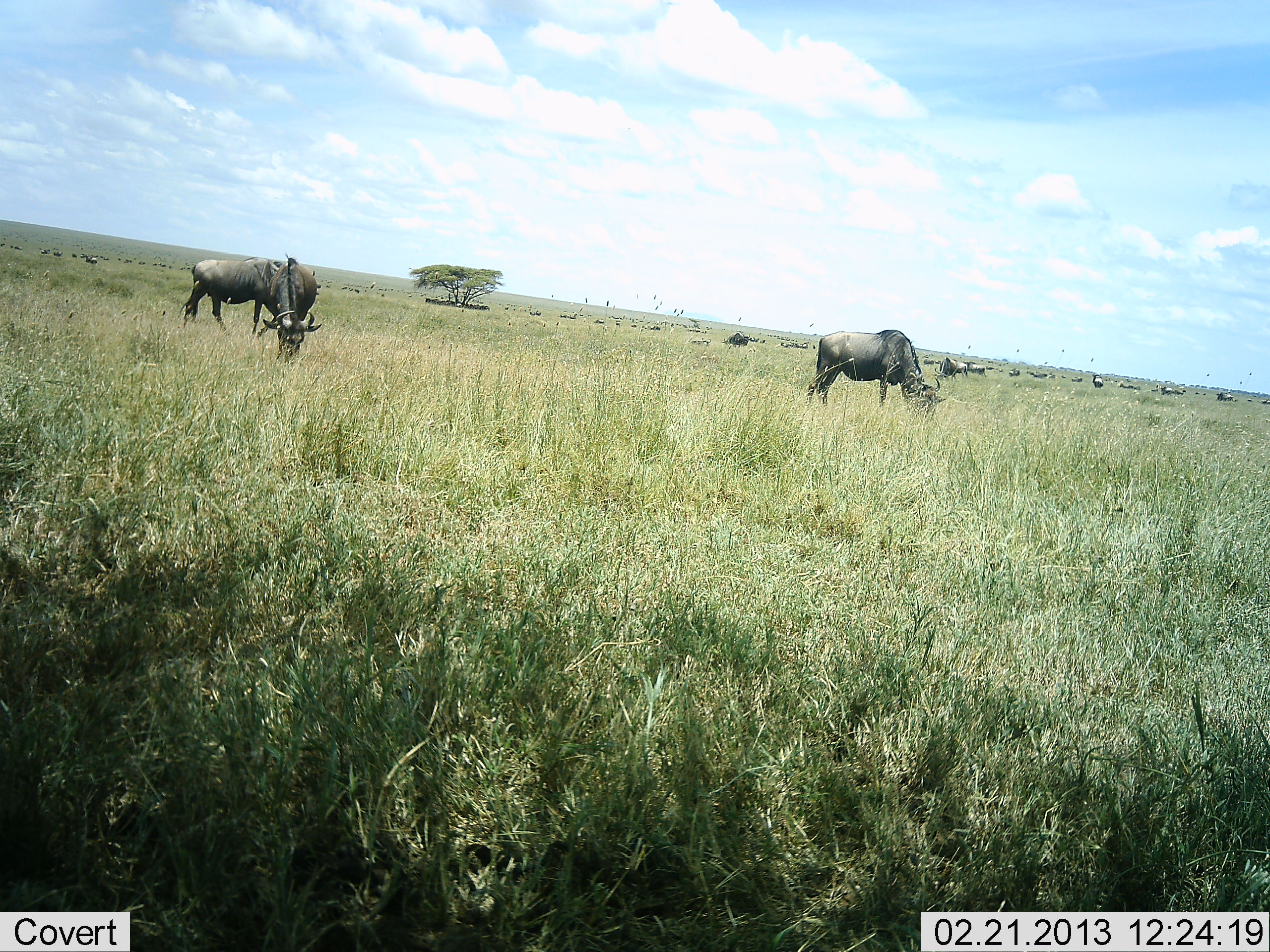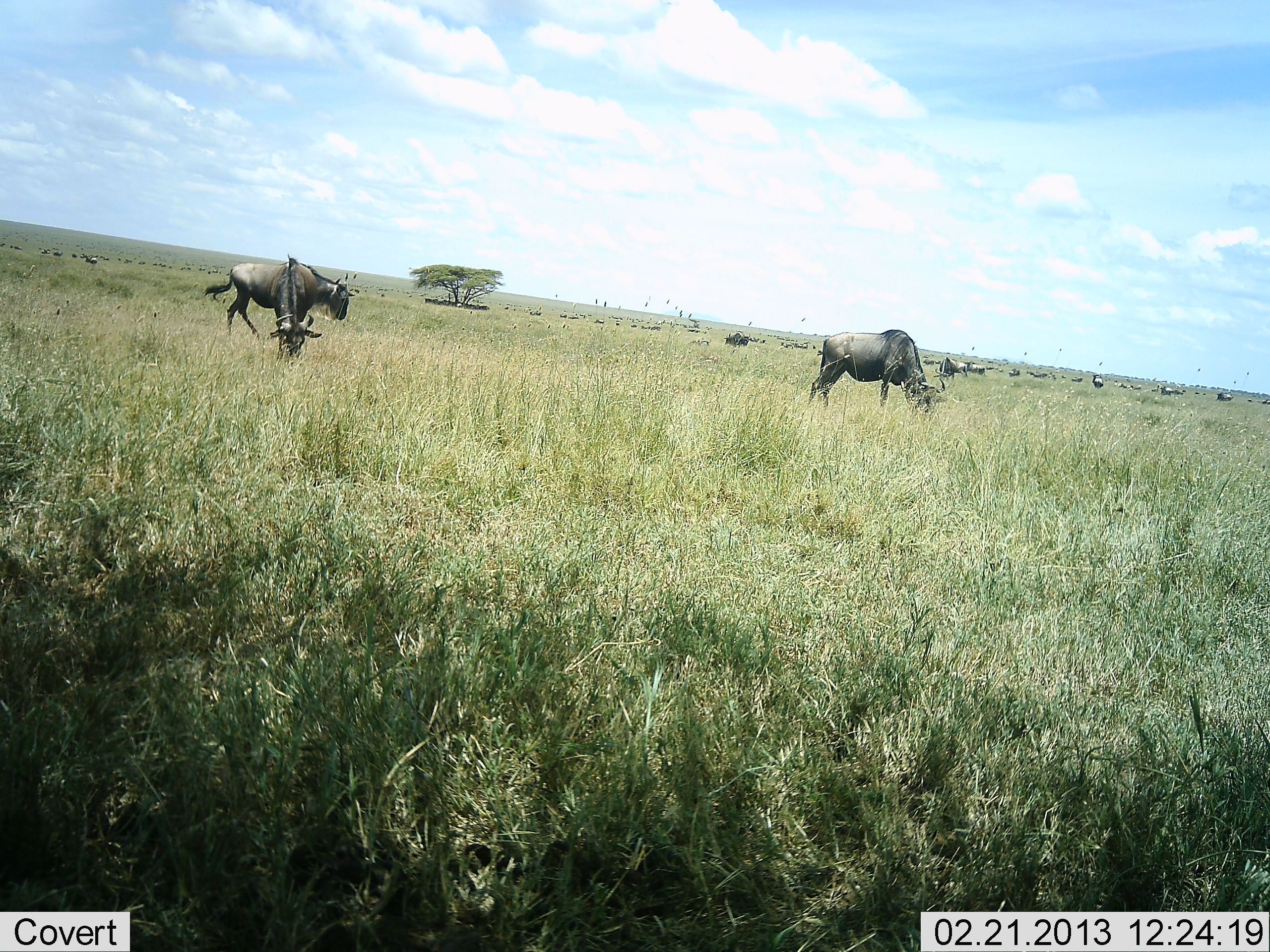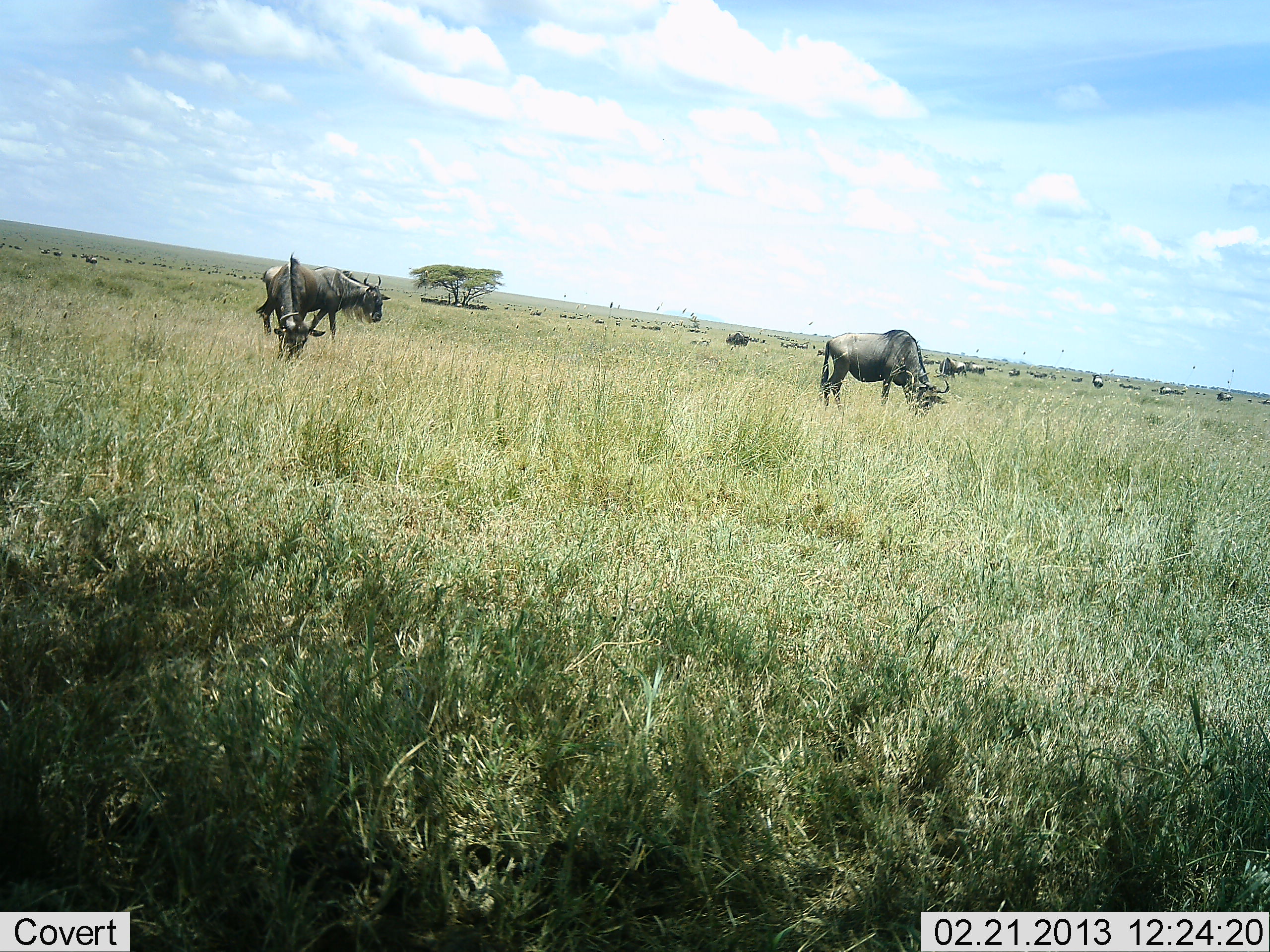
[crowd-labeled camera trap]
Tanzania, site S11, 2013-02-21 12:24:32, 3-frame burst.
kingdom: Animalia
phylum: Chordata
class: Mammalia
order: Artiodactyla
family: Bovidae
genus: Connochaetes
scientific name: Connochaetes taurinus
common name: blue wildebeest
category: wildebeest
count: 11-50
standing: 40%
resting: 0%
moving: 67%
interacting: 0%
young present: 0%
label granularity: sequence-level